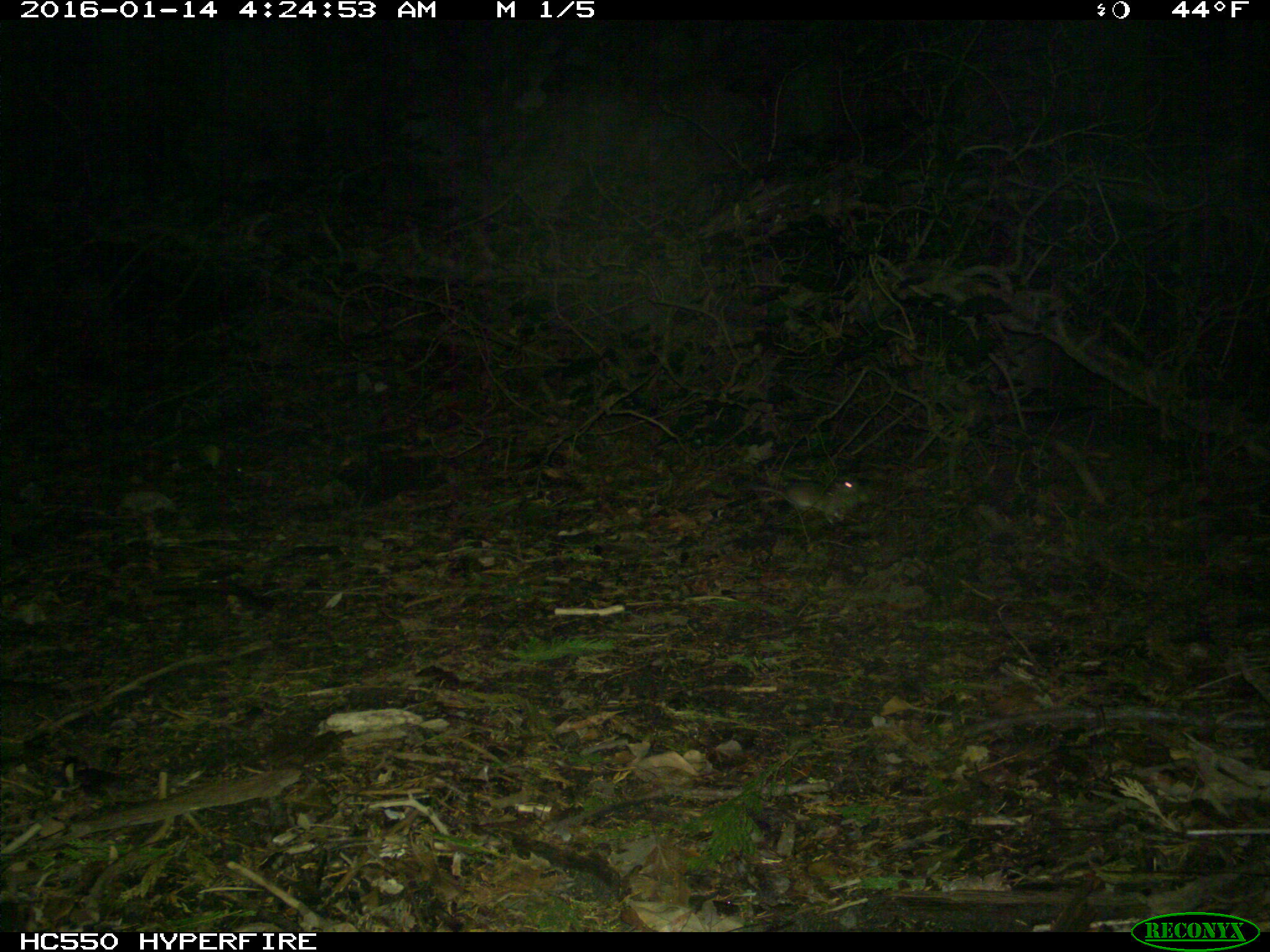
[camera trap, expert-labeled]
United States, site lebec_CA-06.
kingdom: Animalia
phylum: Chordata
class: Mammalia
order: Rodentia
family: Cricetidae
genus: Neotoma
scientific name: Neotoma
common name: pack rat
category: unidentified pack rat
Unidentified pack rat (pack rat) (Neotoma).